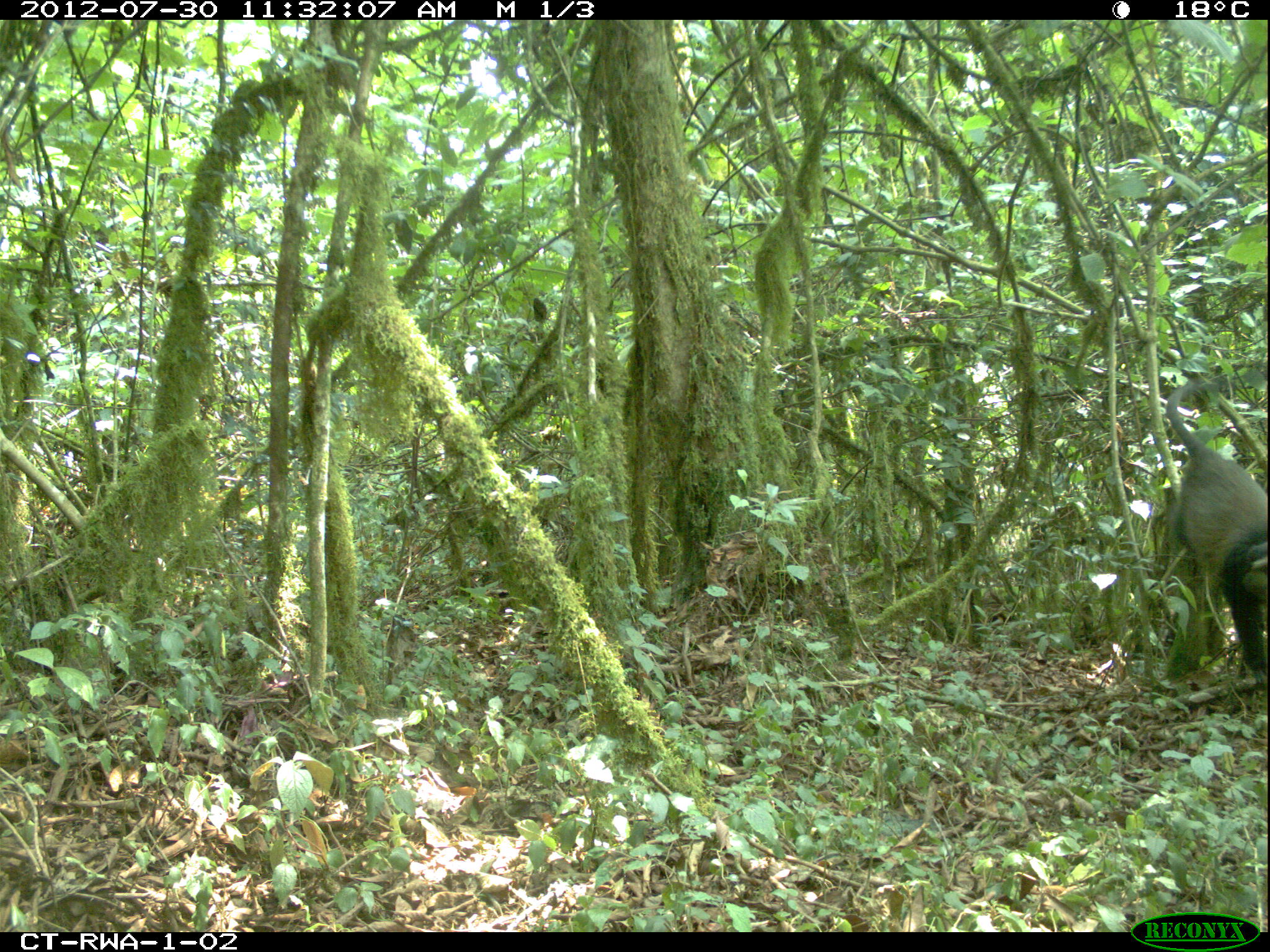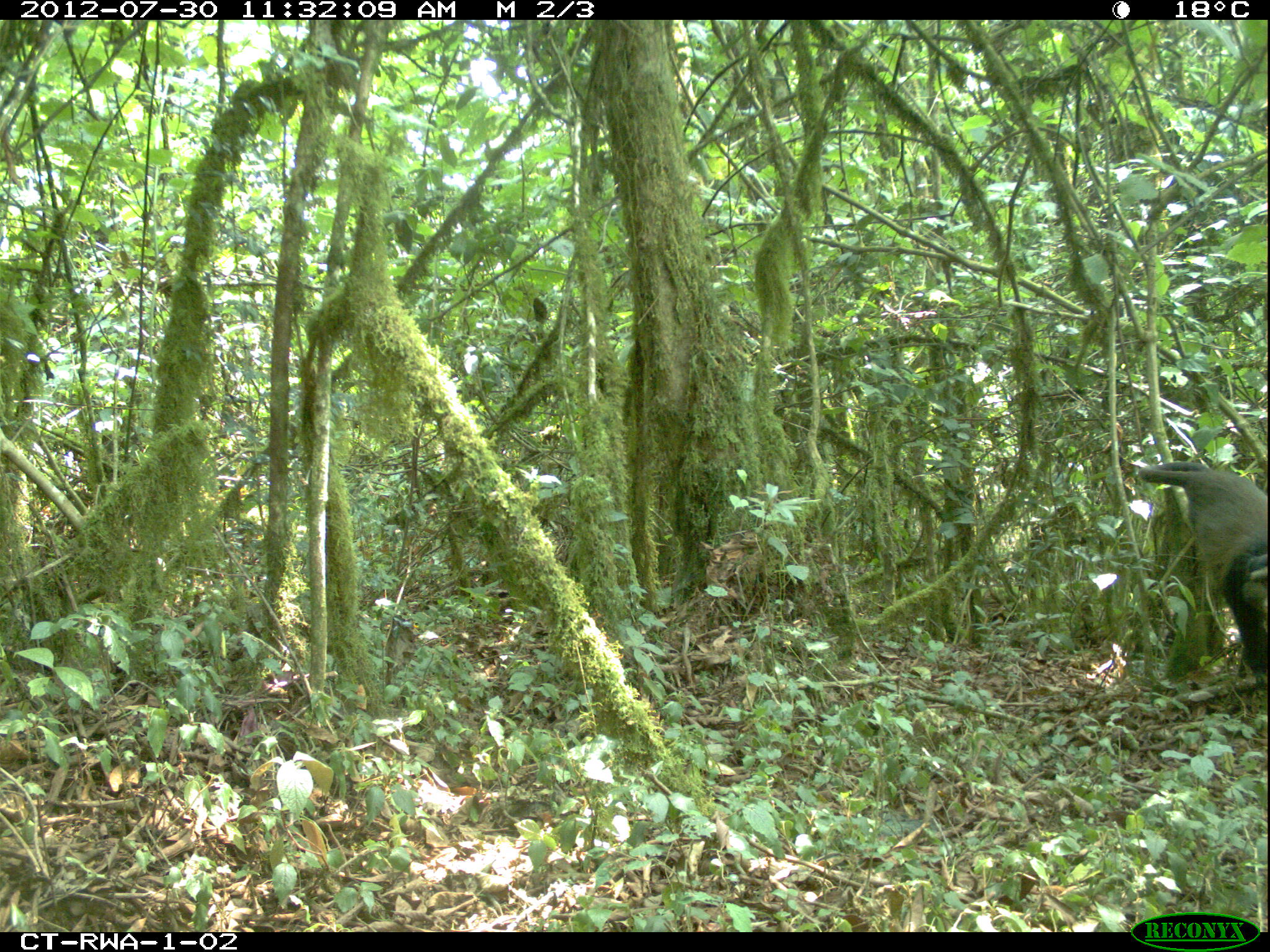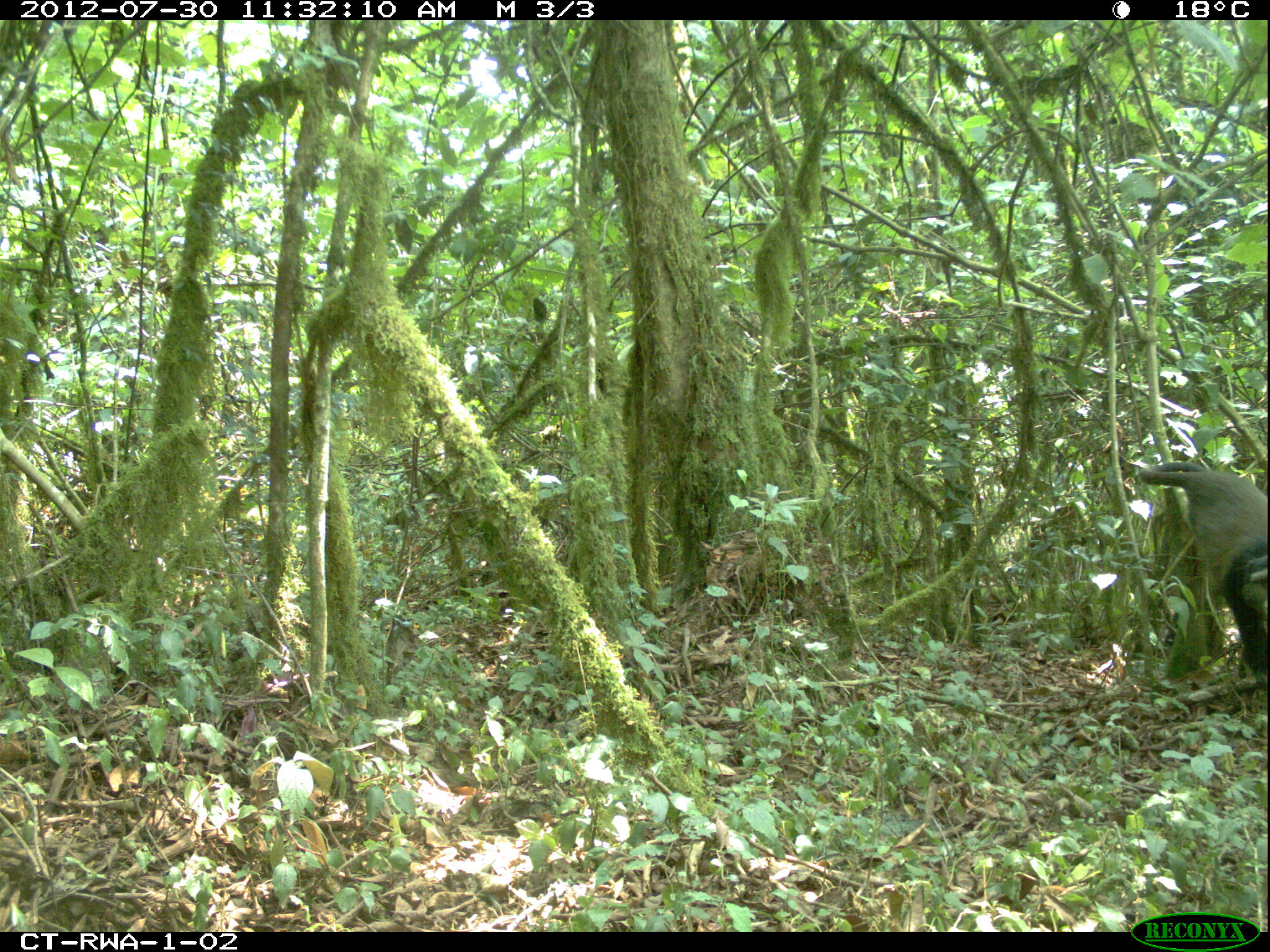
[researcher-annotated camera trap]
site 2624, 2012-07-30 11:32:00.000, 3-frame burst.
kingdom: Animalia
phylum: Chordata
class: Mammalia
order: Primates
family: Cercopithecidae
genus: Cercopithecus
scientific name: Cercopithecus mitis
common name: blue monkey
Cercopithecus mitis (blue monkey), count 1.